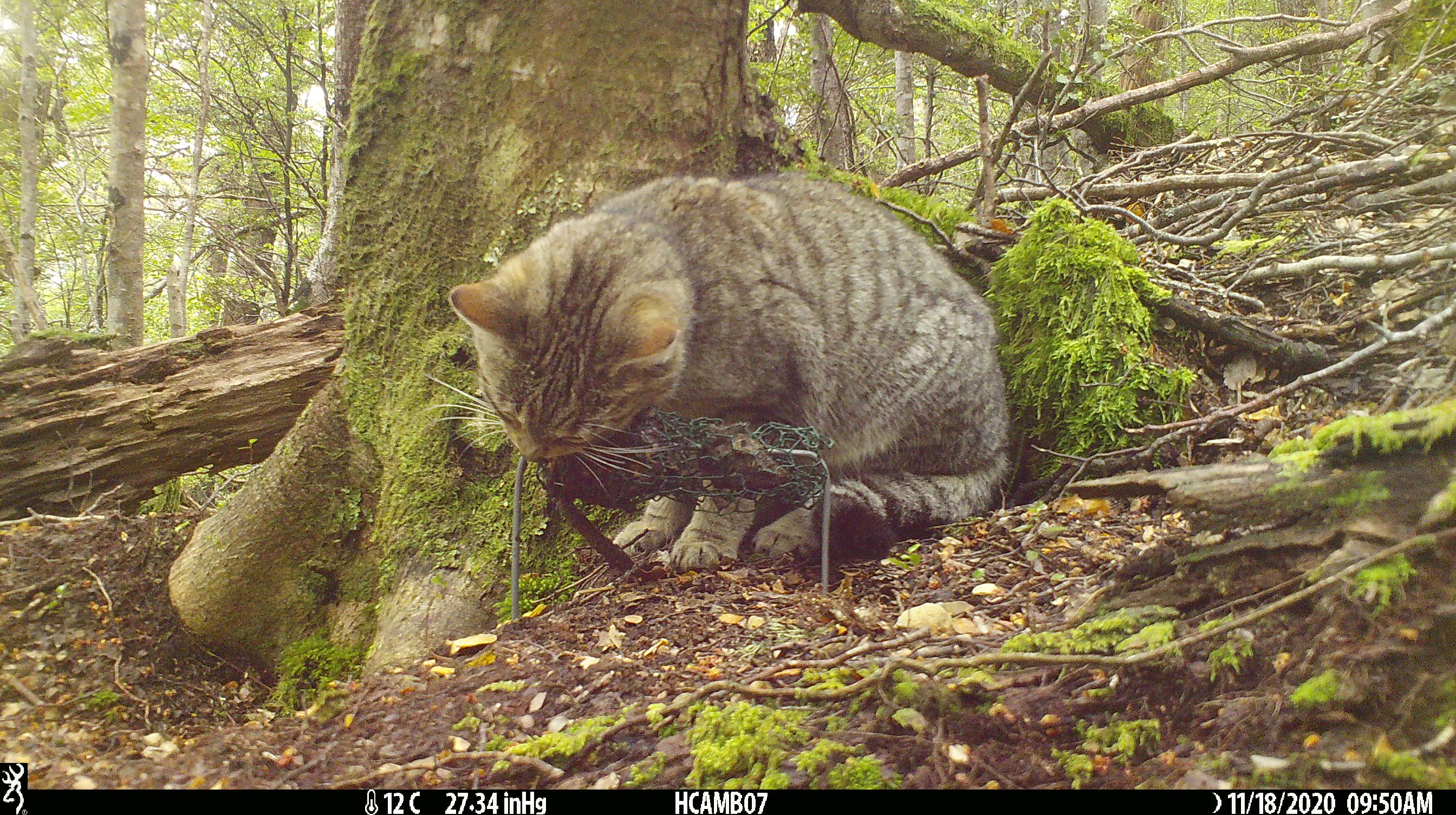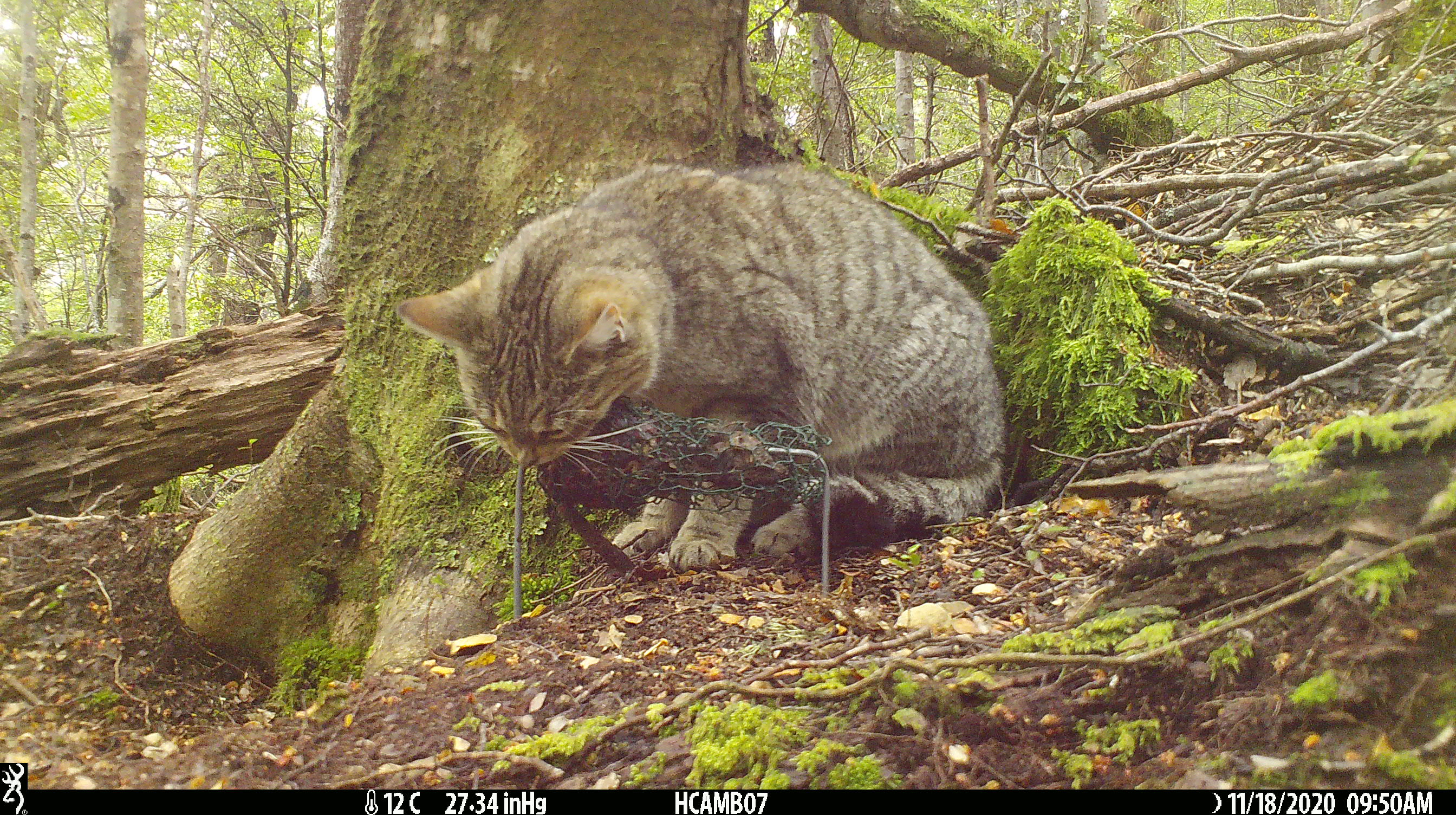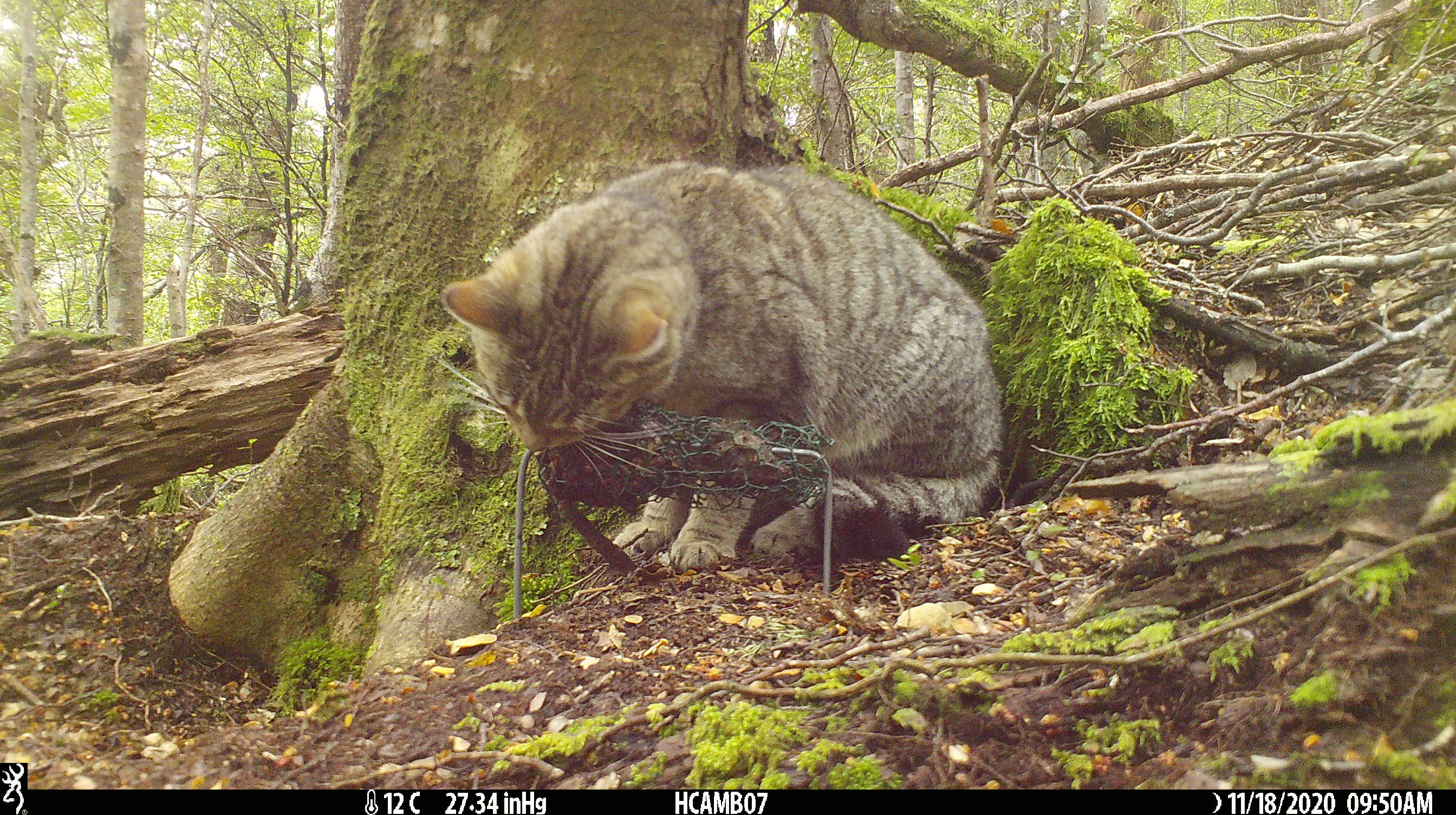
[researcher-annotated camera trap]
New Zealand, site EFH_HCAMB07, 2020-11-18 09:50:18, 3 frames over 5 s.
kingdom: Animalia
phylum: Chordata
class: Mammalia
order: Carnivora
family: Felidae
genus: Felis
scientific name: Felis catus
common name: domestic cat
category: cat